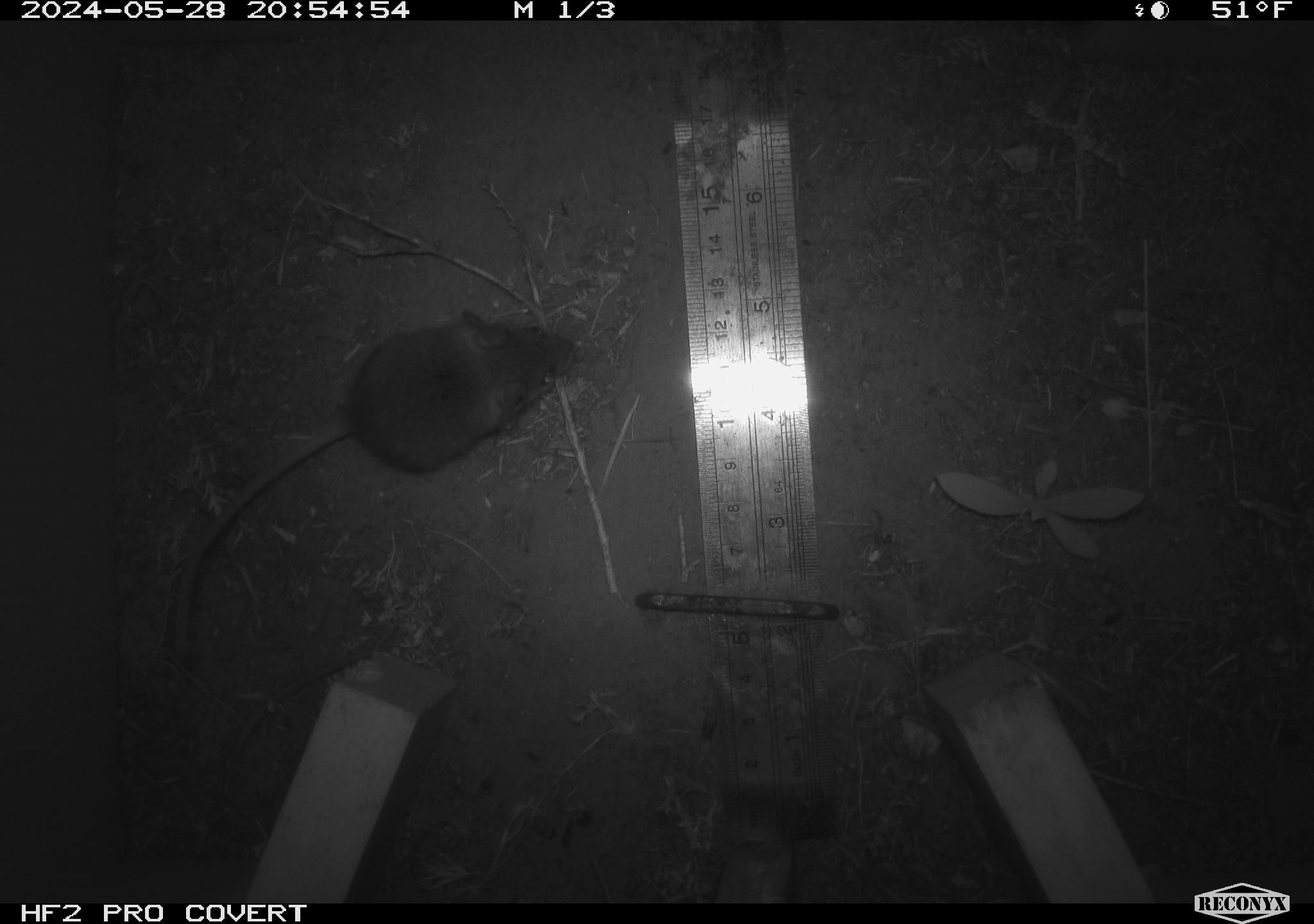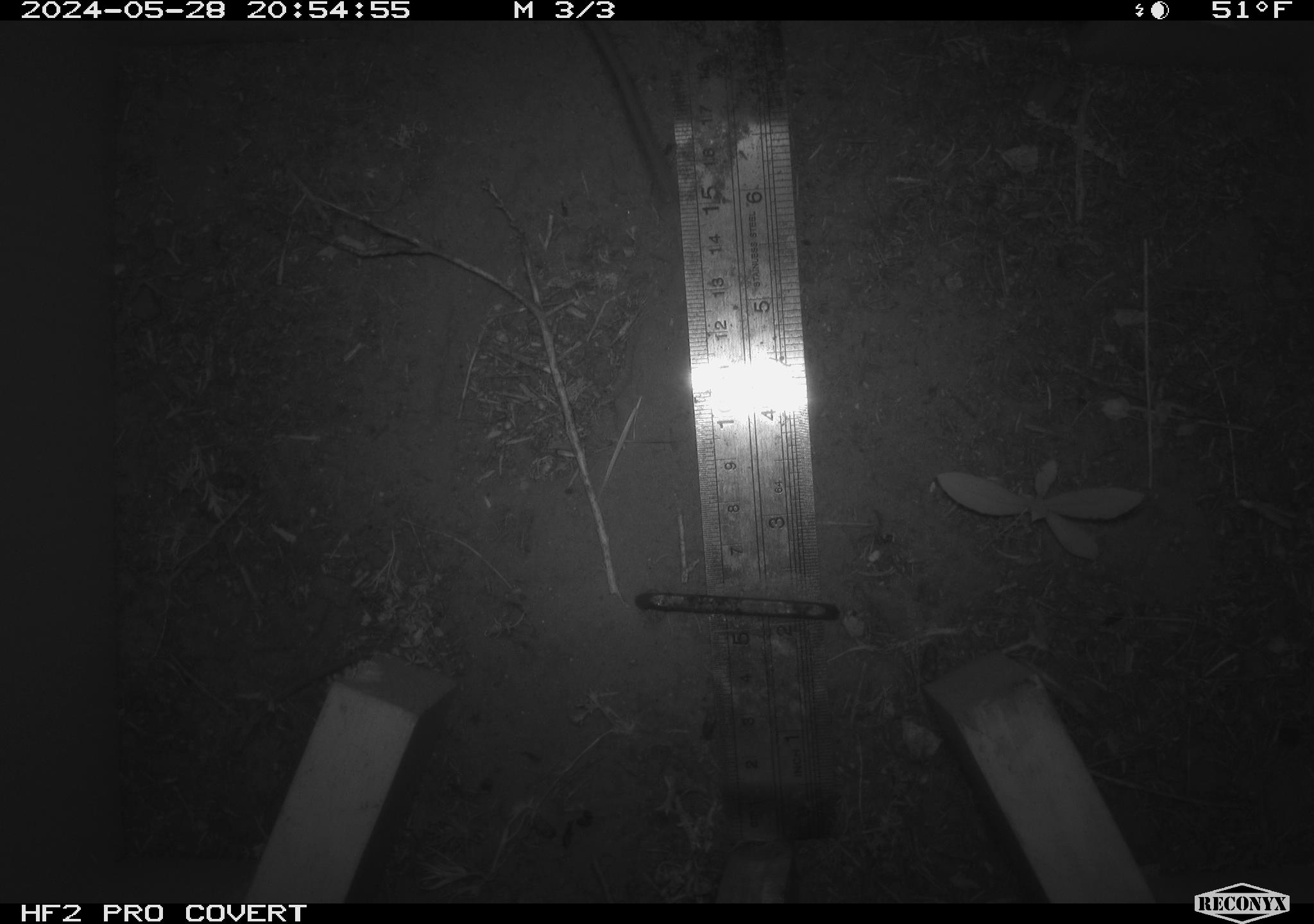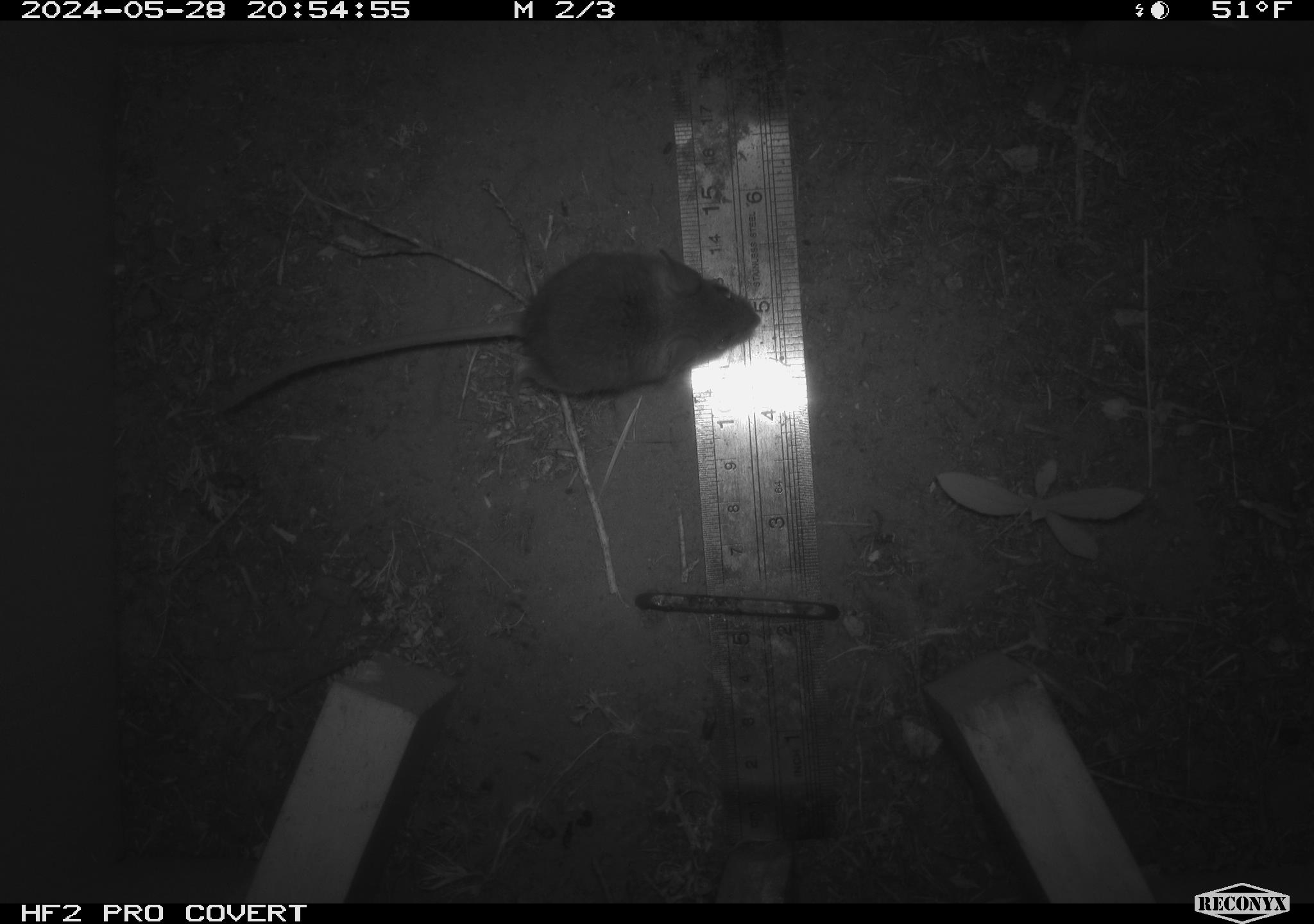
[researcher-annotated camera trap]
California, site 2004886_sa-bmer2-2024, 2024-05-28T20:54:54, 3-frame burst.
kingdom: Animalia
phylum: Chordata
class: Mammalia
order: Rodentia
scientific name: Rodentia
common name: mouse species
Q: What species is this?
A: Mouse species (Rodentia).